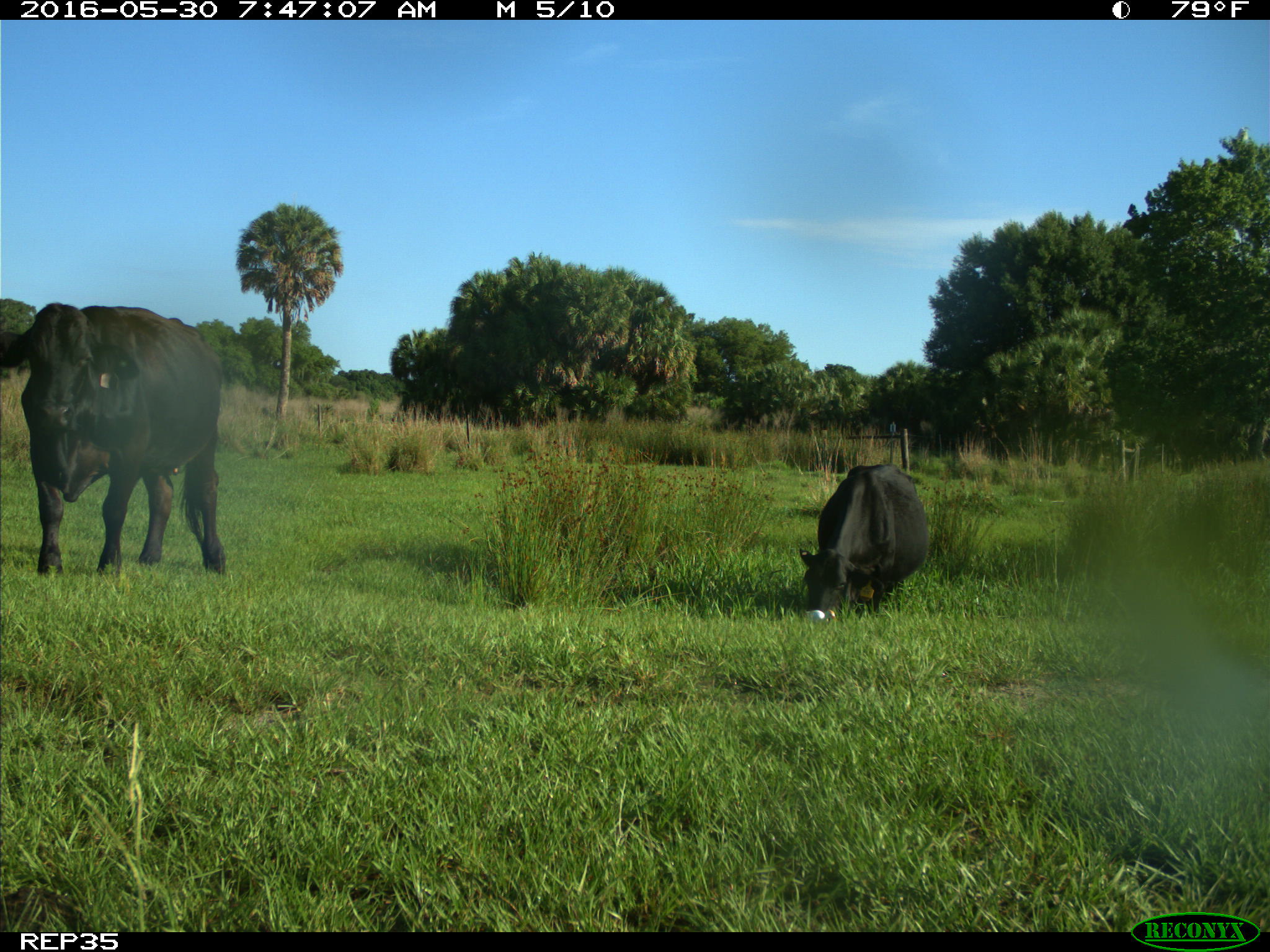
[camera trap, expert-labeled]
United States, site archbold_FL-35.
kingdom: Animalia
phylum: Chordata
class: Mammalia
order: Artiodactyla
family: Bovidae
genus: Bos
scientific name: Bos taurus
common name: domestic cow